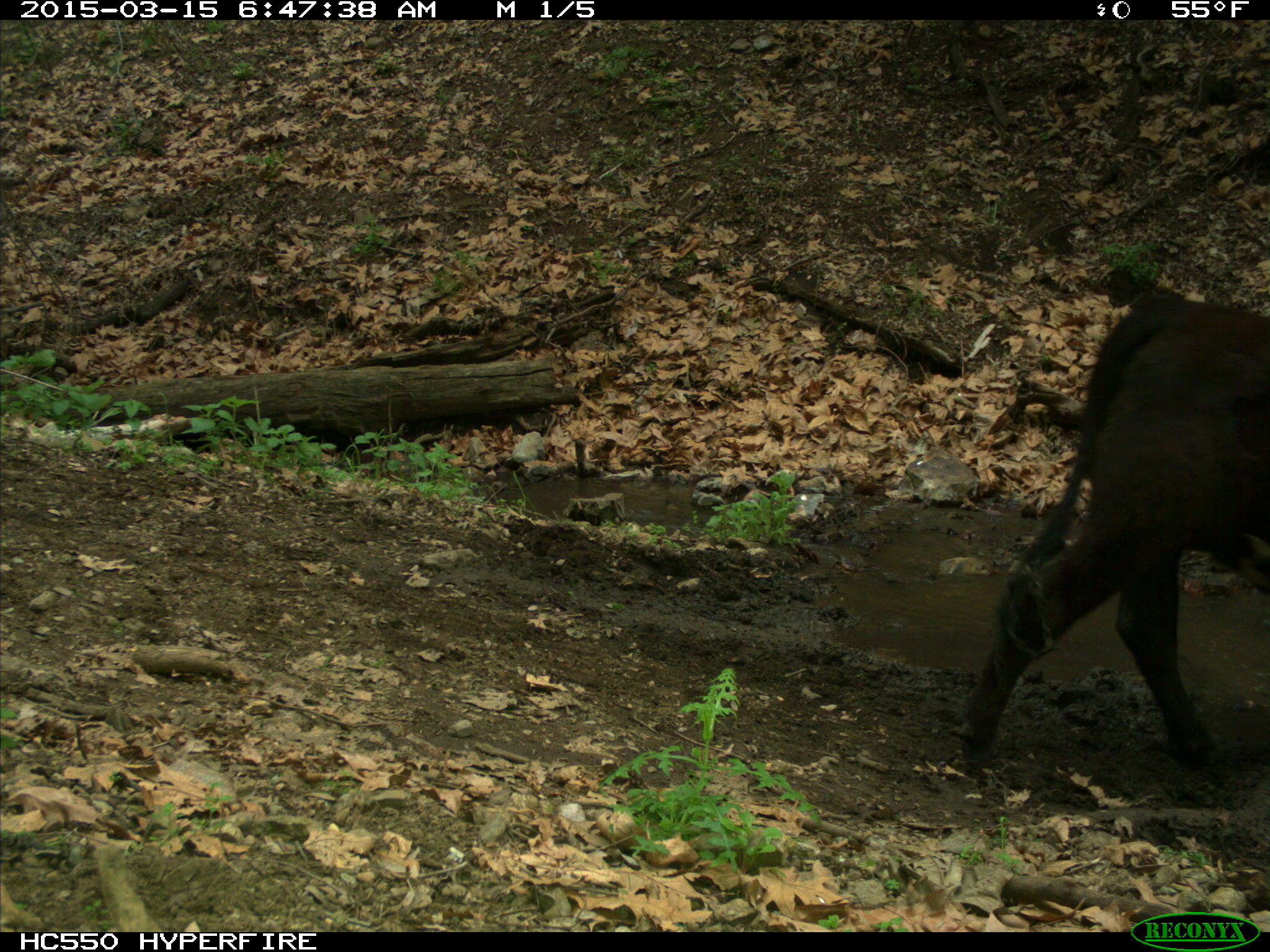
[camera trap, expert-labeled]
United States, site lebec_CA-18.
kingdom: Animalia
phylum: Chordata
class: Mammalia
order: Artiodactyla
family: Bovidae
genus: Bos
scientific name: Bos taurus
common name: domestic cow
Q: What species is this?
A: Bos taurus (domestic cow).